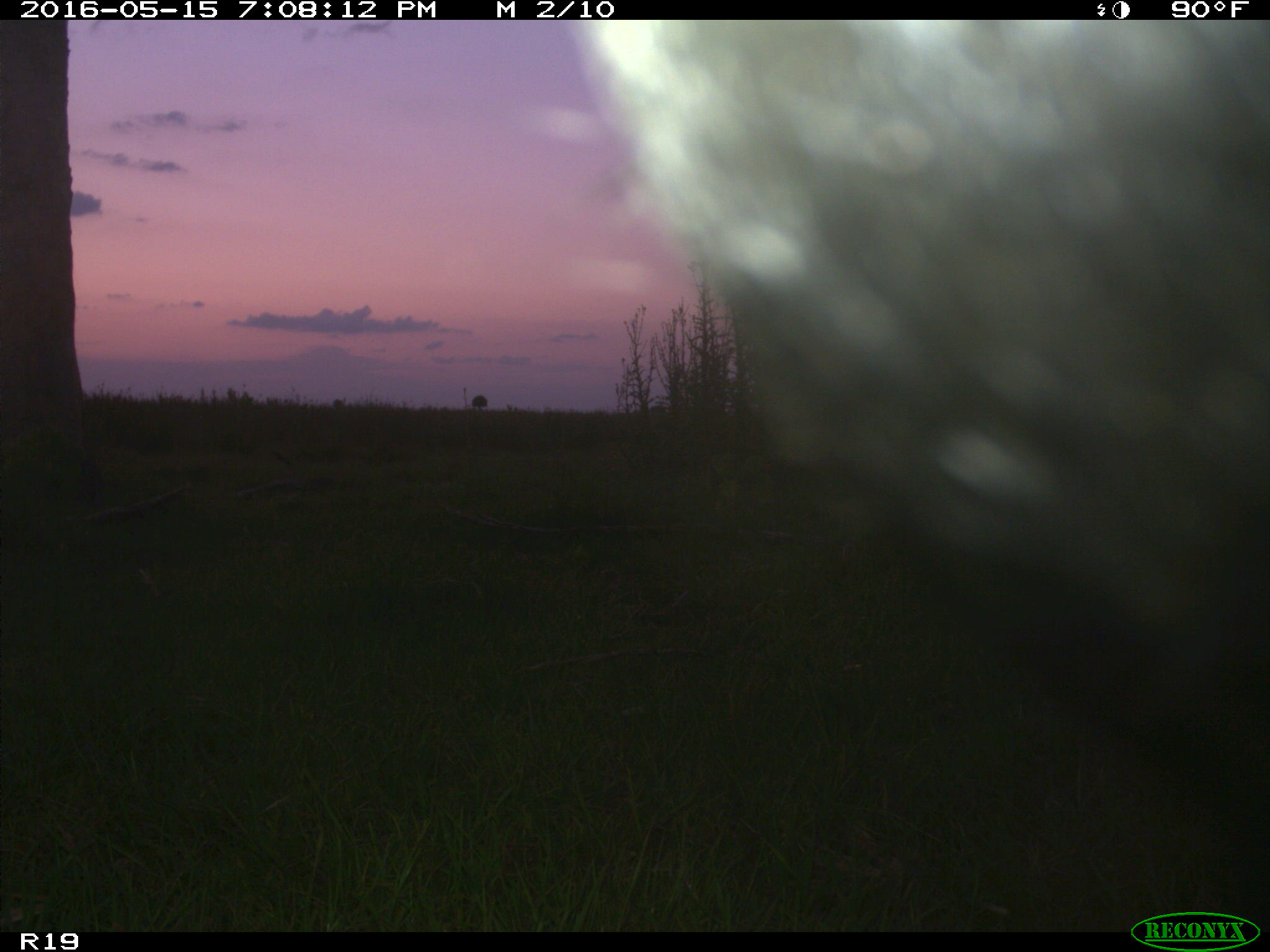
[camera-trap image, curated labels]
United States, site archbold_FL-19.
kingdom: Animalia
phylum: Chordata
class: Mammalia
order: Artiodactyla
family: Bovidae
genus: Bos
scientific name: Bos taurus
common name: domestic cow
Bos taurus (domestic cow).